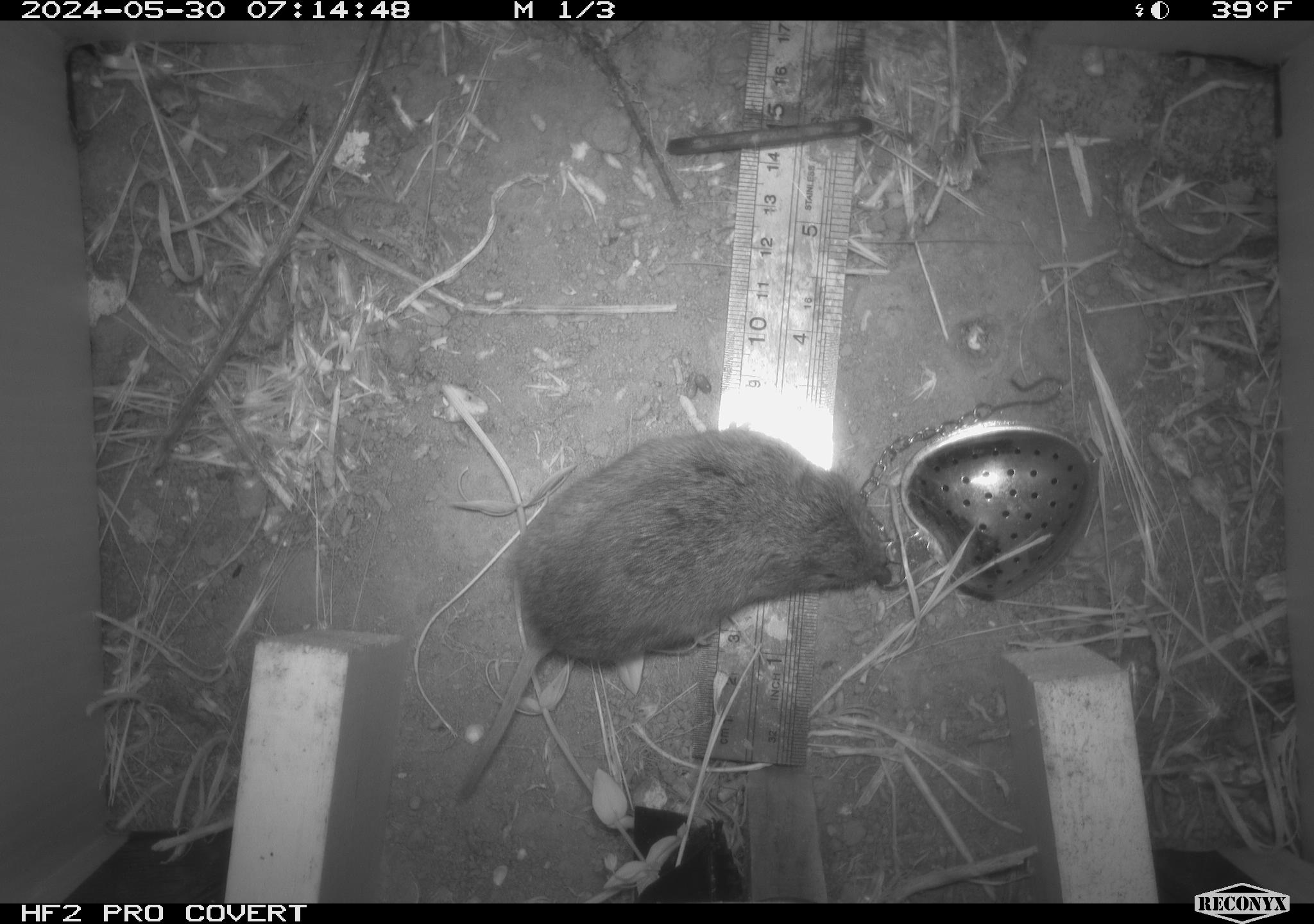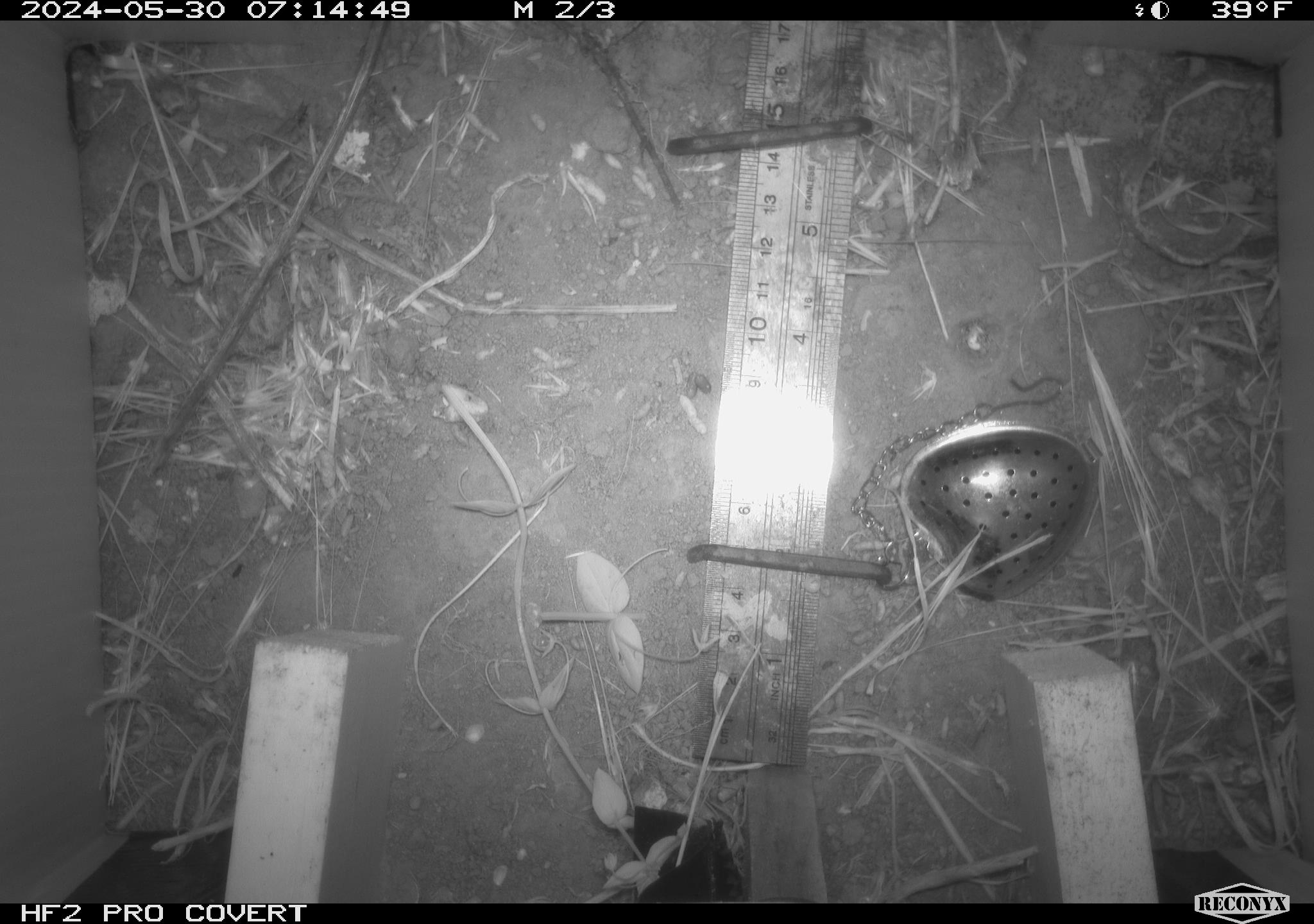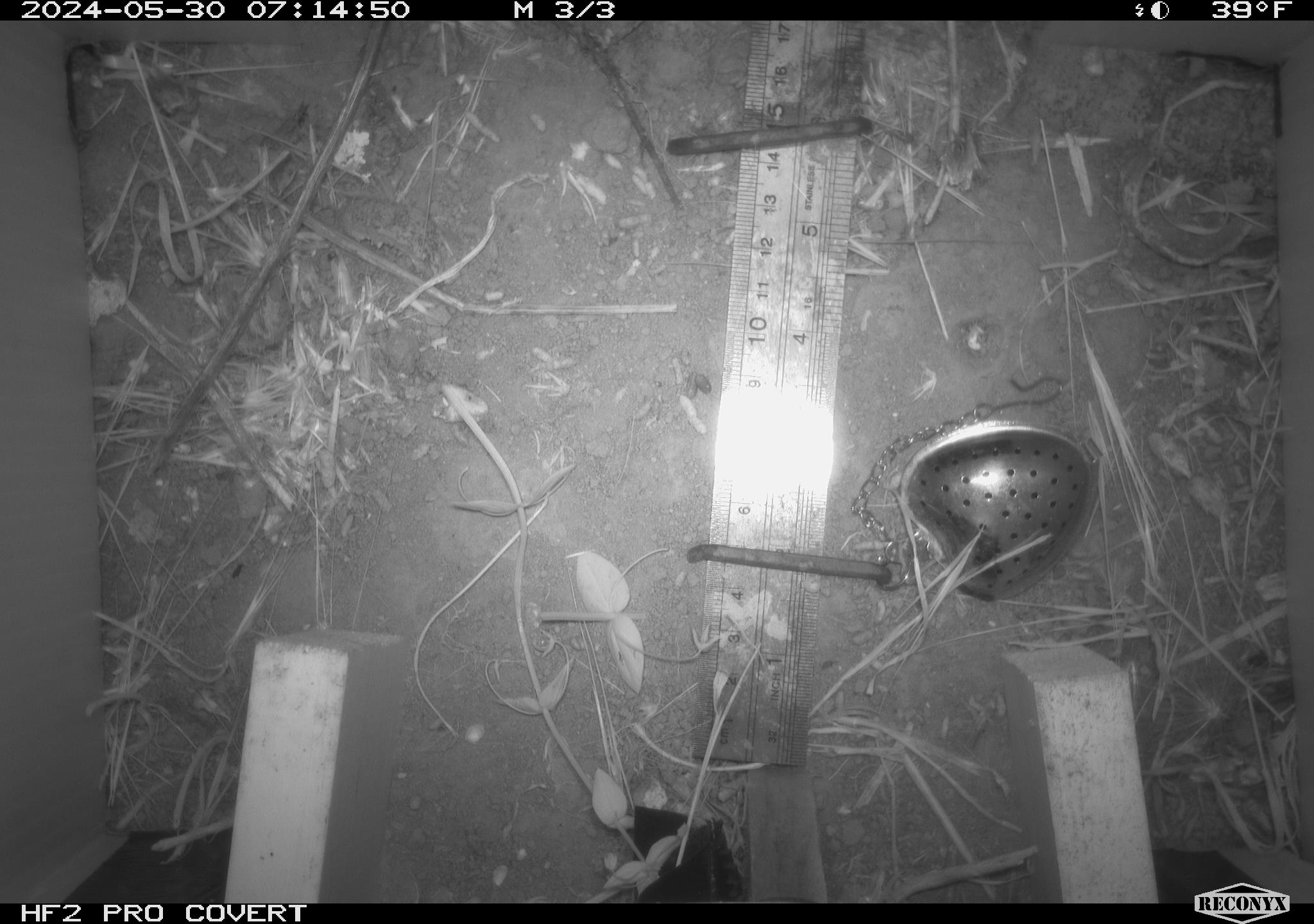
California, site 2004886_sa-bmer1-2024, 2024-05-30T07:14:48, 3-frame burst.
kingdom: Animalia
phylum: Chordata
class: Mammalia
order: Rodentia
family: Cricetidae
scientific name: Arvicolinae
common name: voles, lemmings, and muskrats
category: arvicolinae subfamily